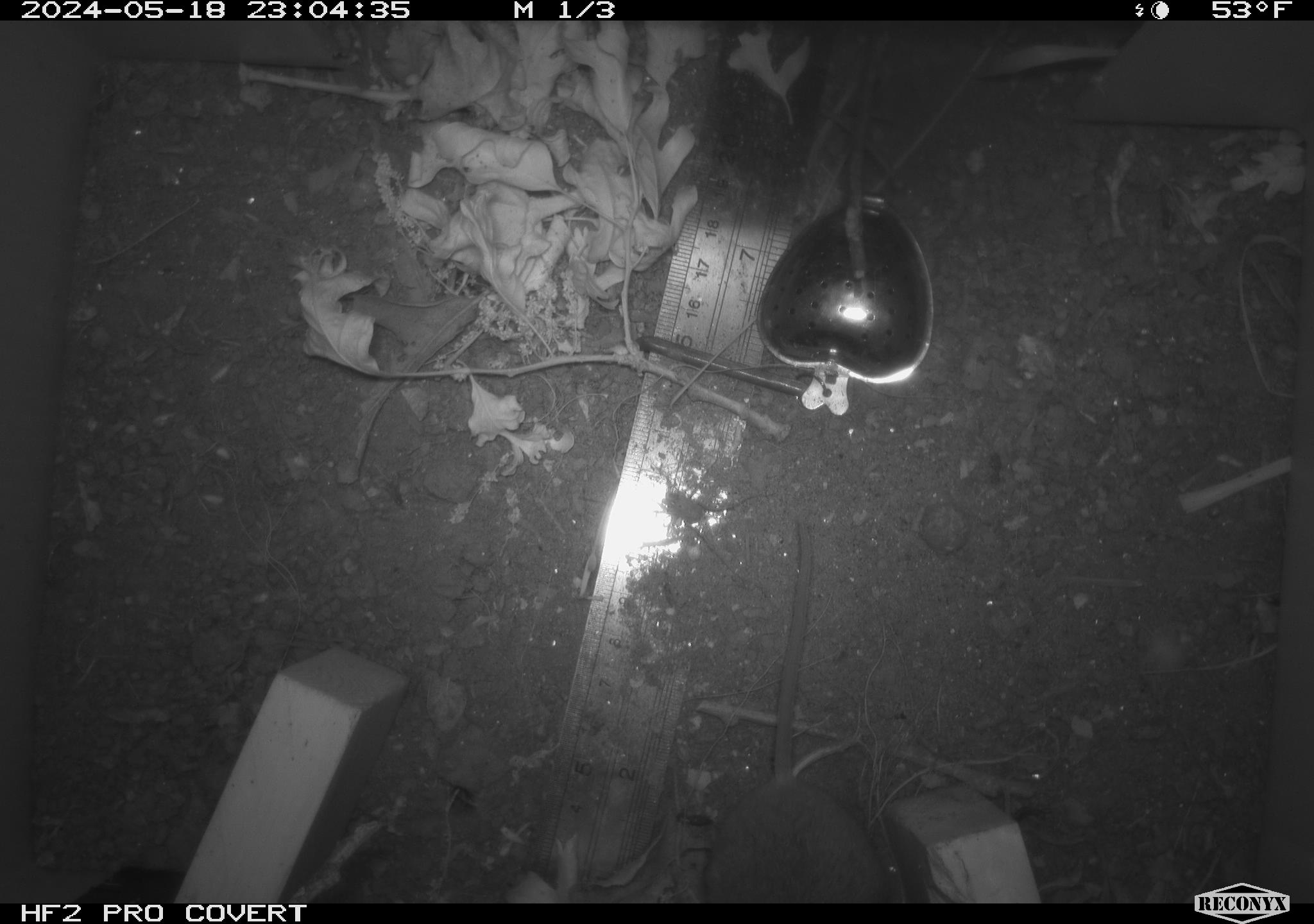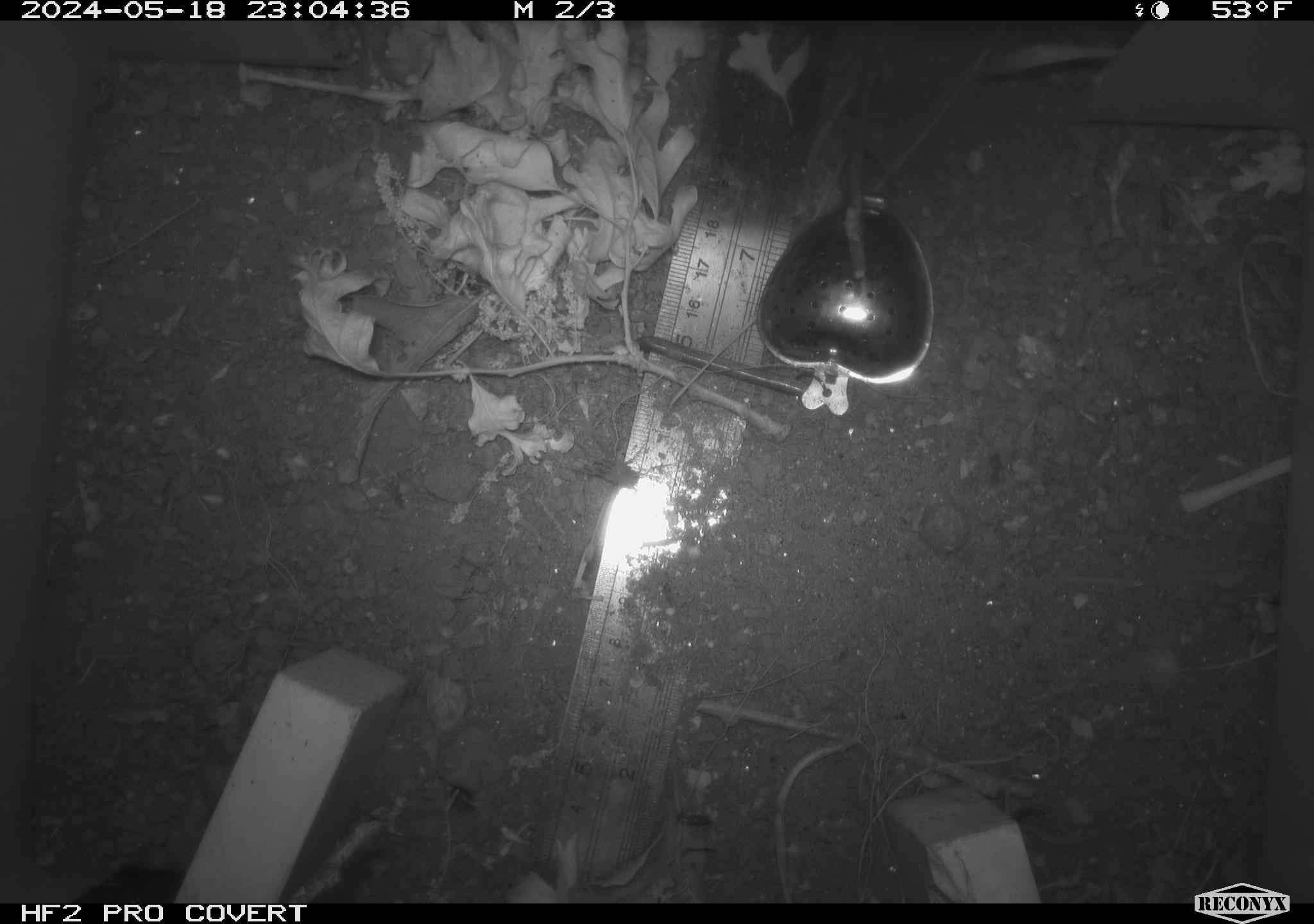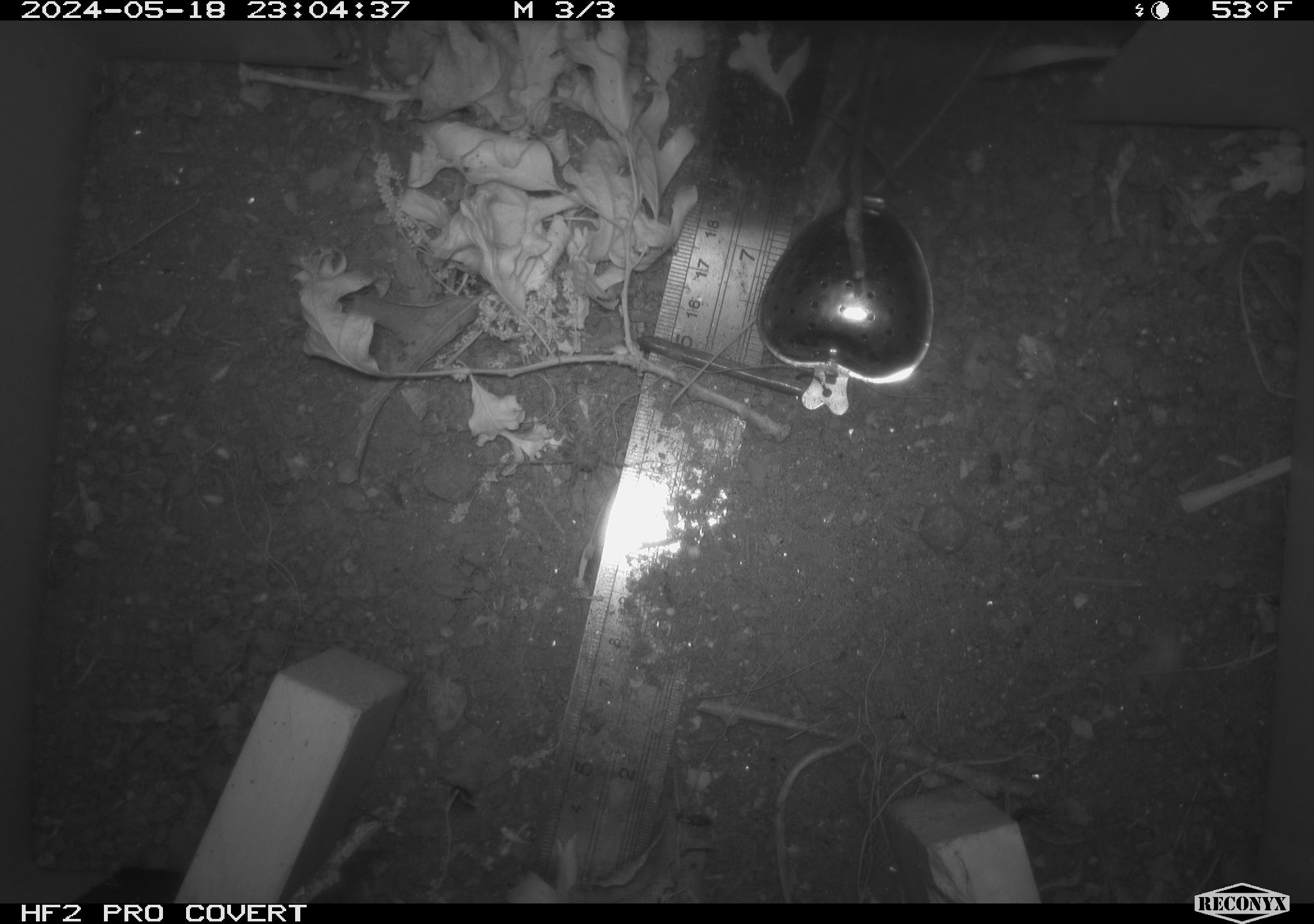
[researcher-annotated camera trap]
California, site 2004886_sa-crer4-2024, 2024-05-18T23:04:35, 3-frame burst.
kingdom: Animalia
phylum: Chordata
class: Mammalia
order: Rodentia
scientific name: Rodentia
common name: mouse species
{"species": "mouse species (Rodentia)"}